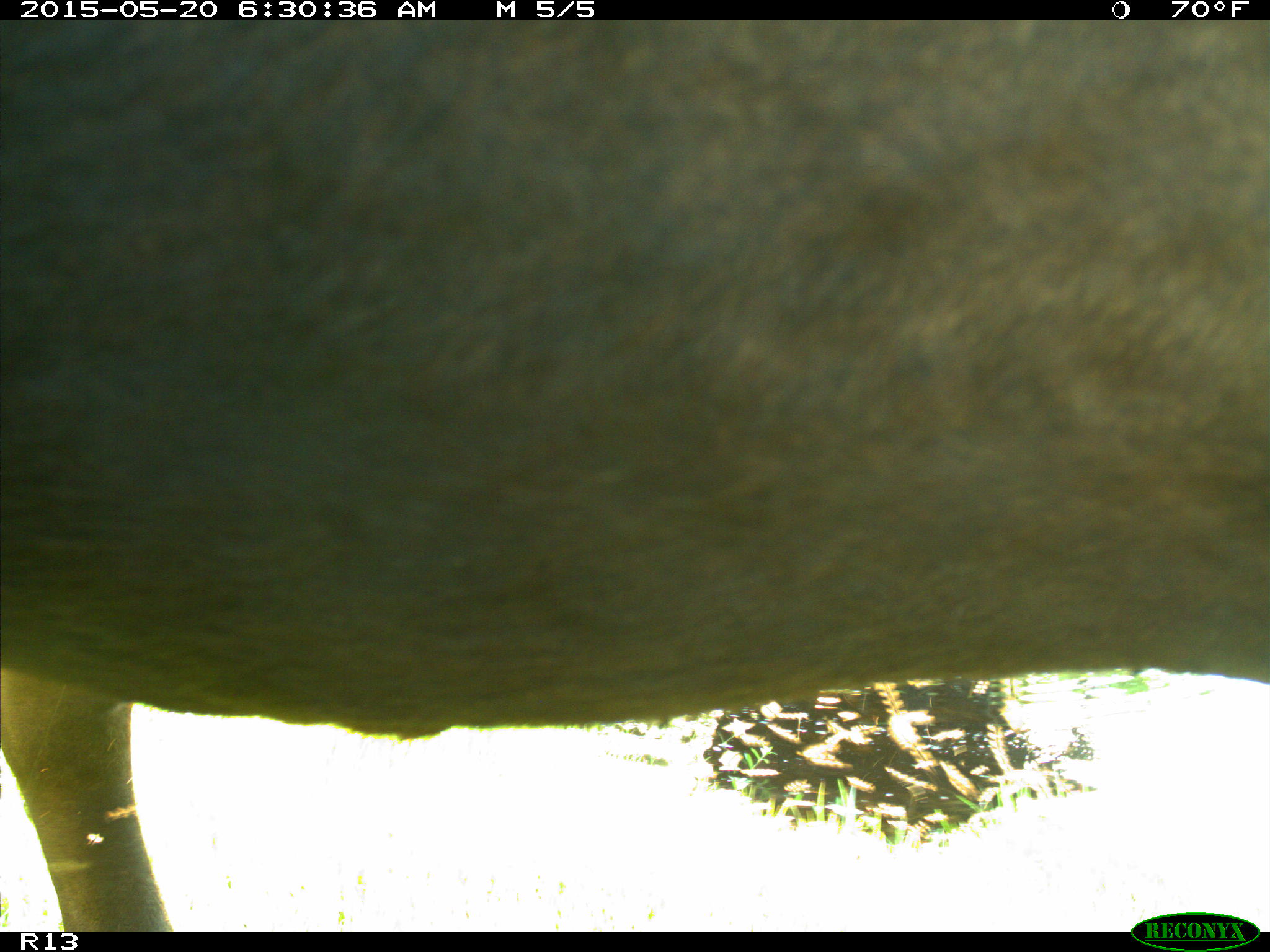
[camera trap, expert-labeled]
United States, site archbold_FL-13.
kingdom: Animalia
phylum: Chordata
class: Mammalia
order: Artiodactyla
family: Bovidae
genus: Bos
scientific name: Bos taurus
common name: domestic cow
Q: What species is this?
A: Bos taurus (domestic cow).